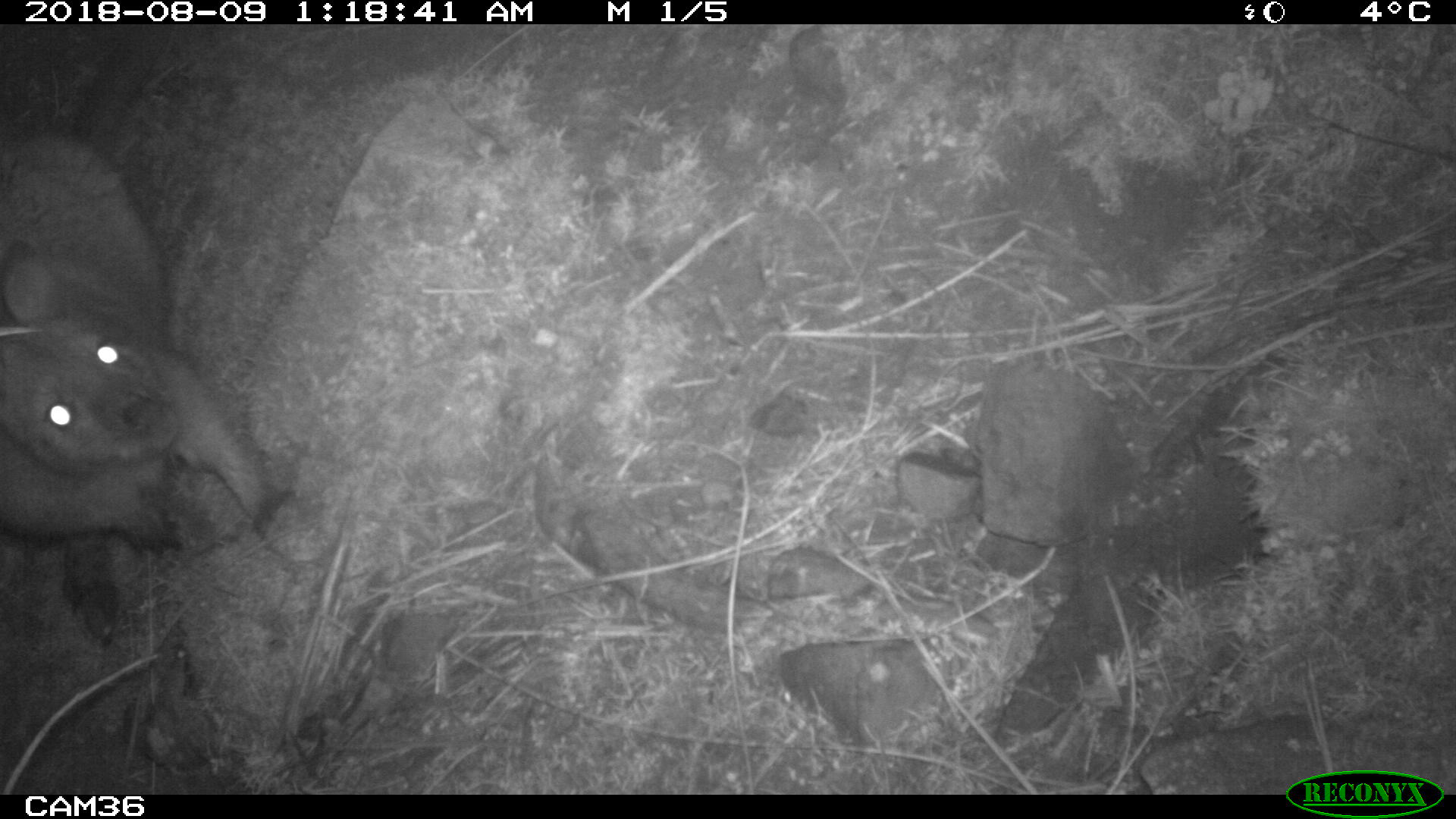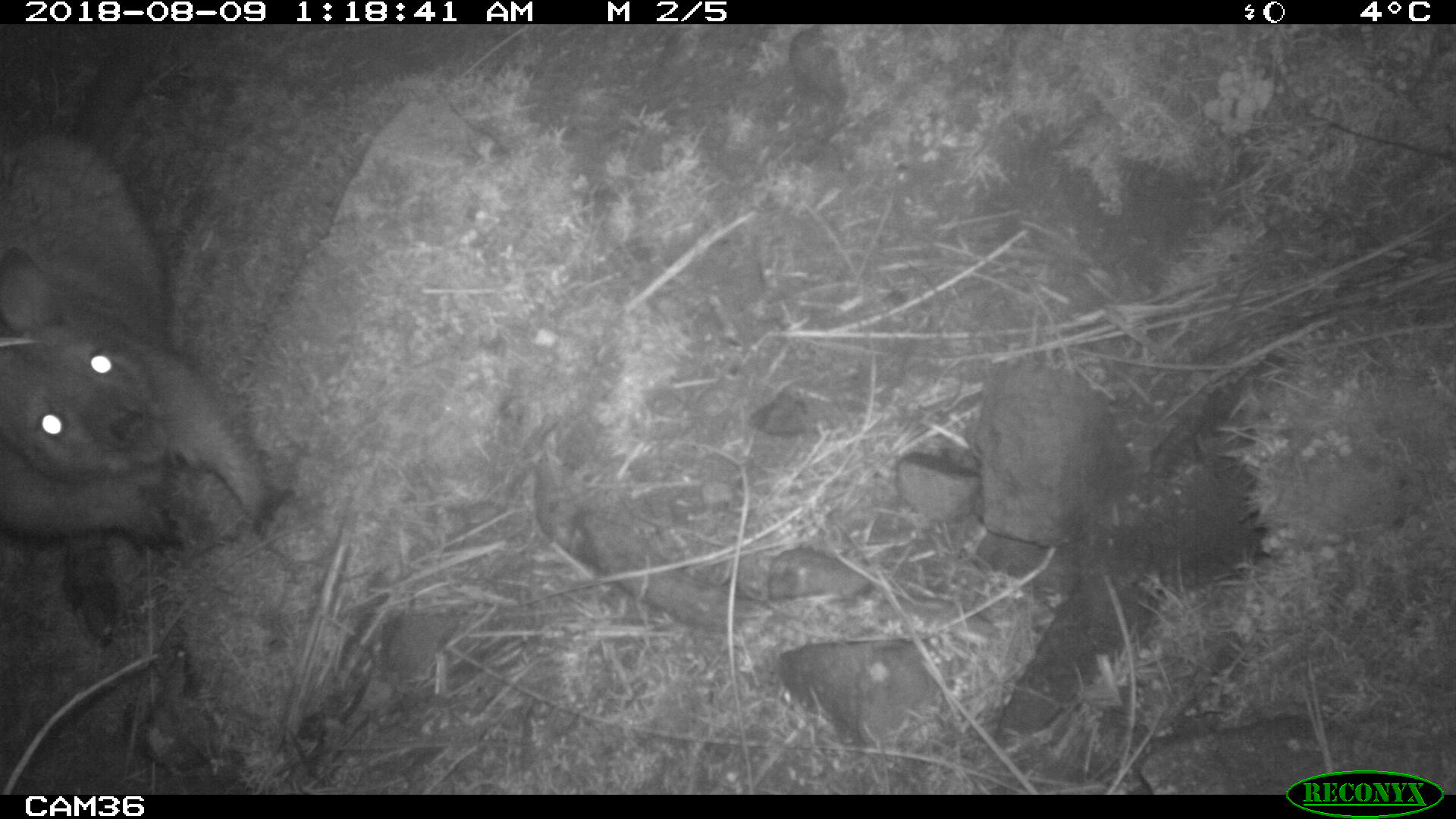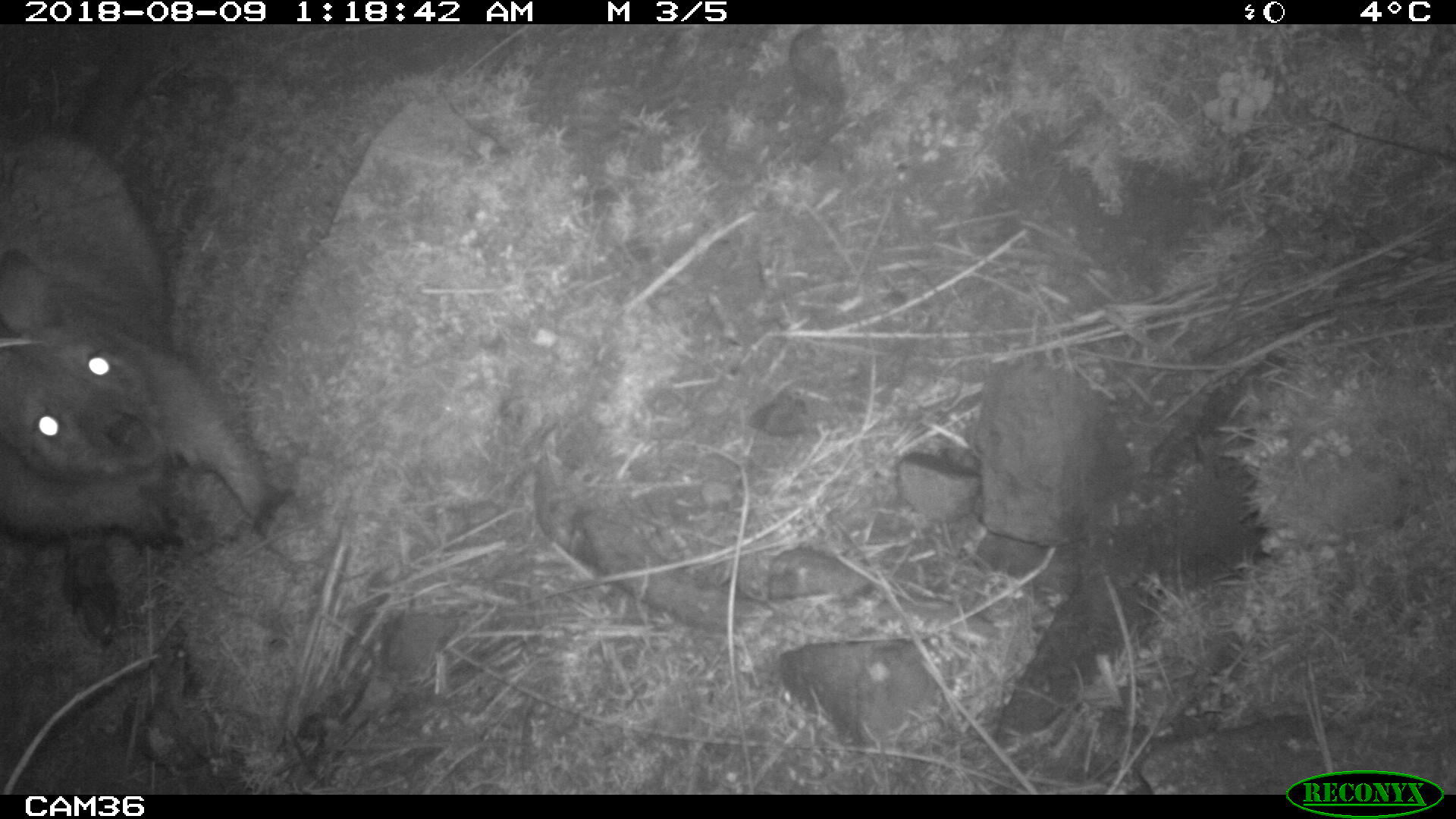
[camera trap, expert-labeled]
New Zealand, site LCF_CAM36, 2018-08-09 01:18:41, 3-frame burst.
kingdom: Animalia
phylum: Chordata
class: Mammalia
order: Diprotodontia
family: Macropodidae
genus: Notamacropus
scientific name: Notamacropus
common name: wallaby